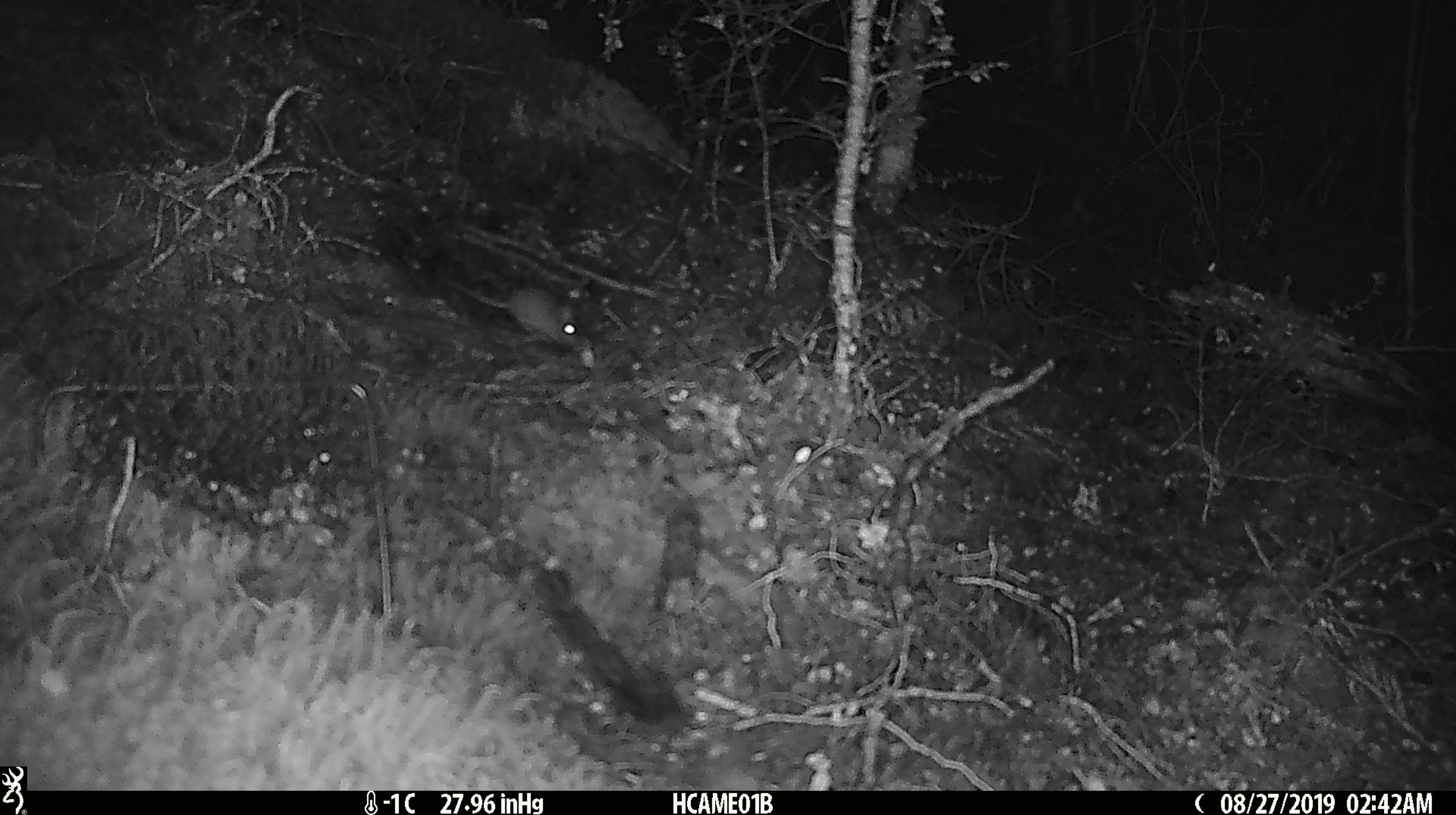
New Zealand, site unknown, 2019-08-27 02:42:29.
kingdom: Animalia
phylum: Chordata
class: Mammalia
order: Rodentia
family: Muridae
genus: Mus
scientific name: Mus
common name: mouse